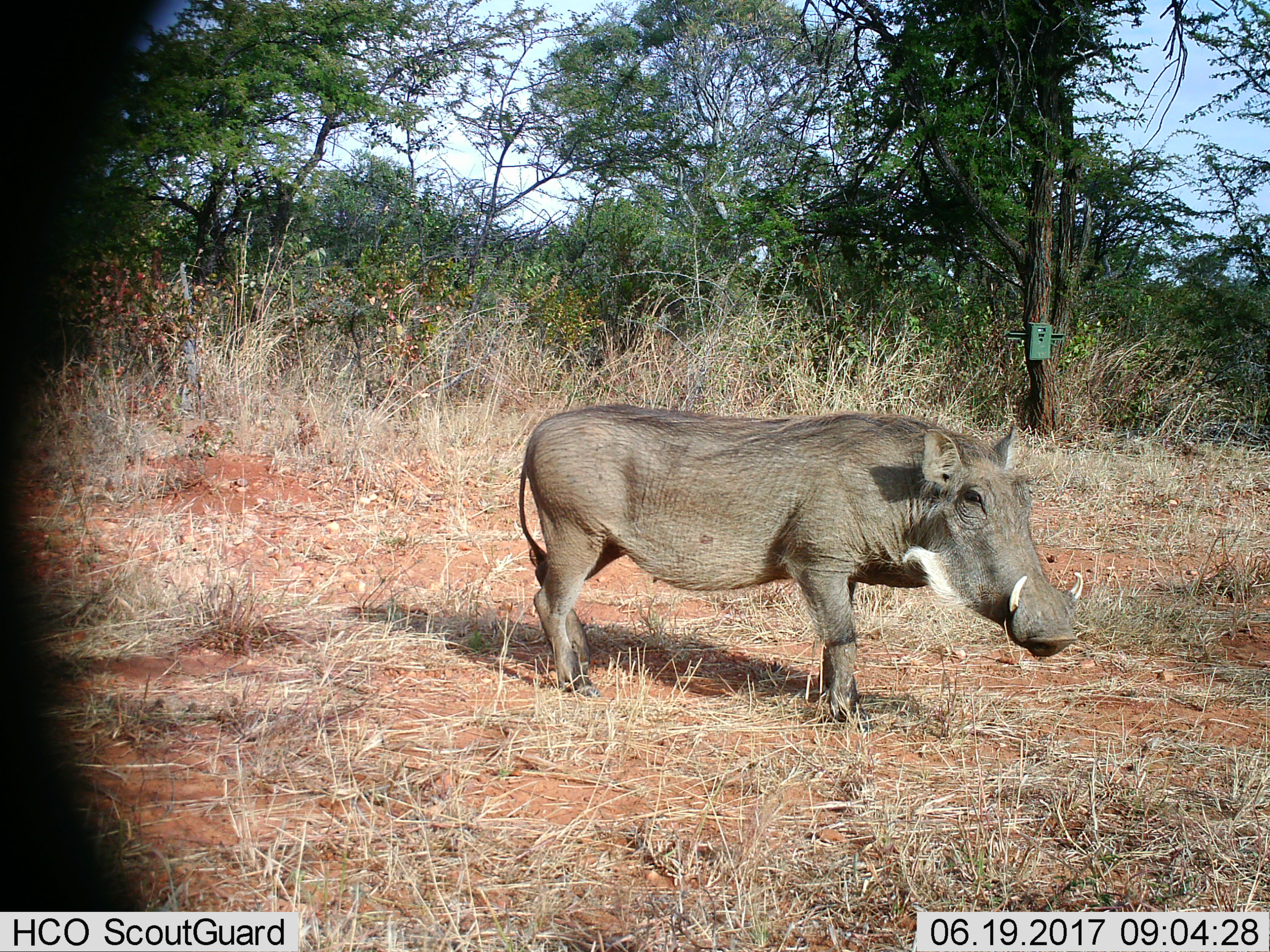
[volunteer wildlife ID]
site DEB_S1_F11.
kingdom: Animalia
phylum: Chordata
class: Mammalia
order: Artiodactyla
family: Suidae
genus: Phacochoerus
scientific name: Phacochoerus africanus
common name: warthog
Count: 1.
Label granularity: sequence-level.